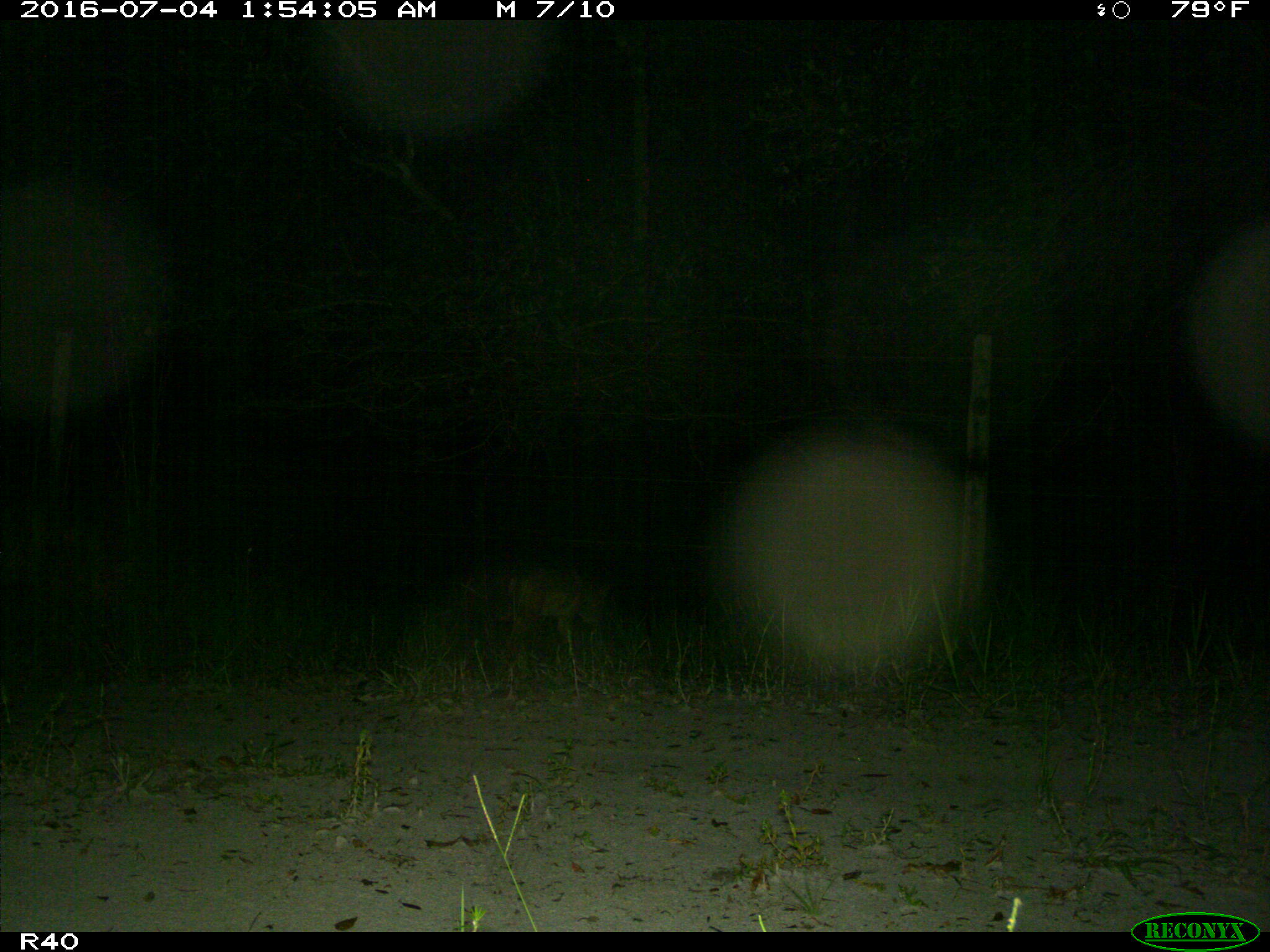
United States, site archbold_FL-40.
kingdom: Animalia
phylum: Chordata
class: Mammalia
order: Carnivora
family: Canidae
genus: Canis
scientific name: Canis latrans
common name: coyote